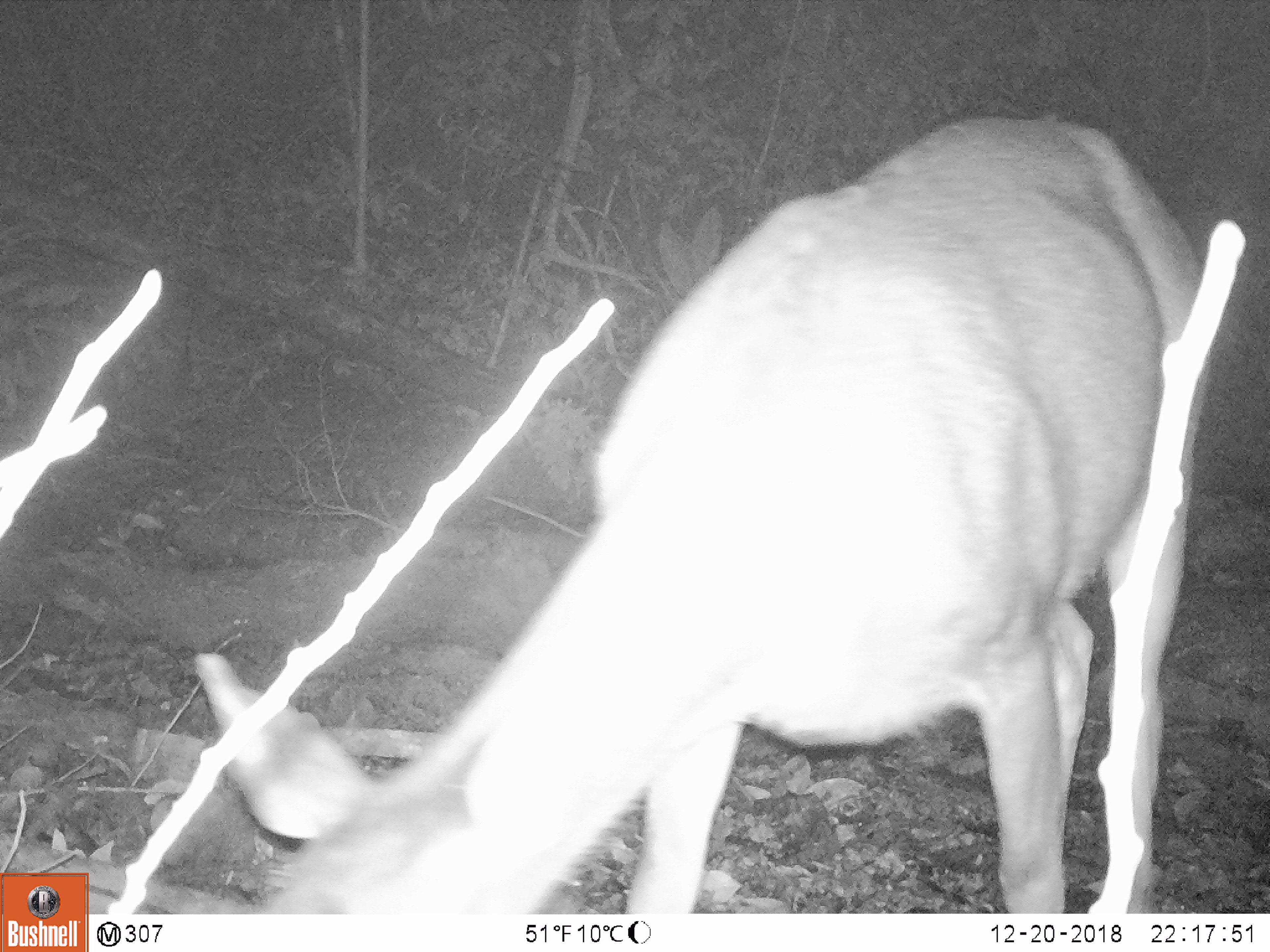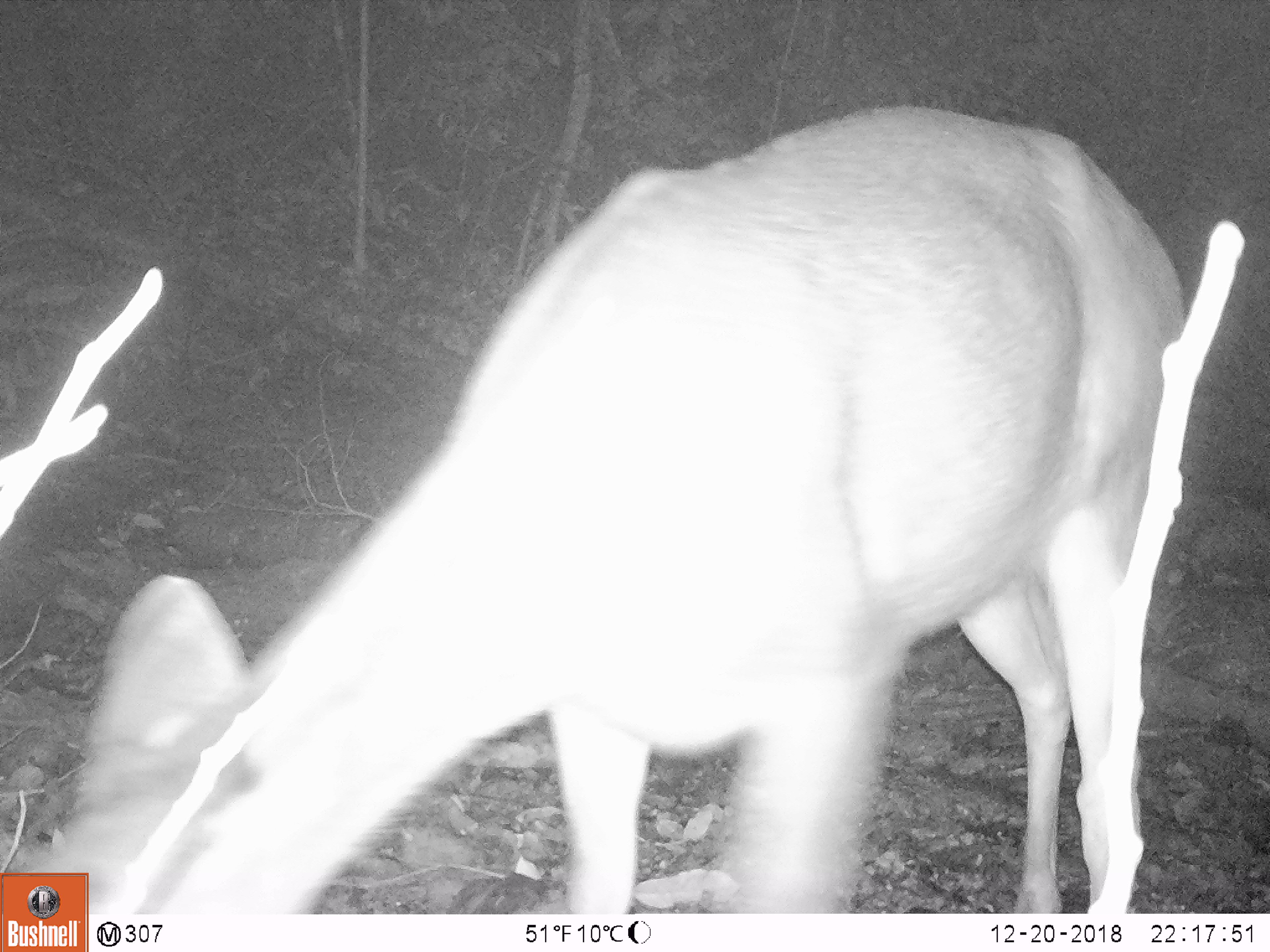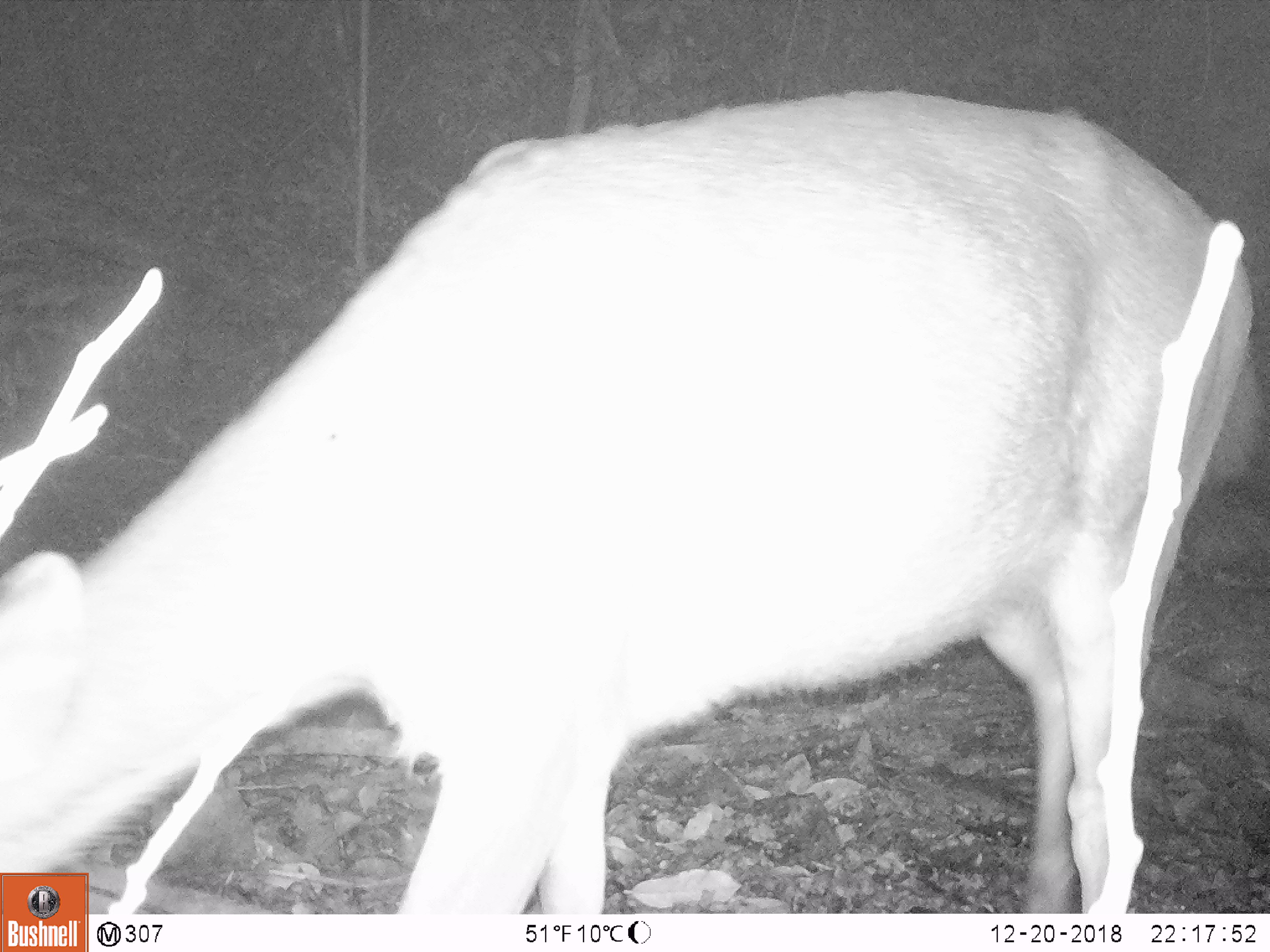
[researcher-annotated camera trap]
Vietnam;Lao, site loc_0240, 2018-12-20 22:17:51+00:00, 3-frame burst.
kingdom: Animalia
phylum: Chordata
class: Mammalia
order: Artiodactyla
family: Cervidae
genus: Rusa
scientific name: Rusa unicolor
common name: sambar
Sambar (Rusa unicolor). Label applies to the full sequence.